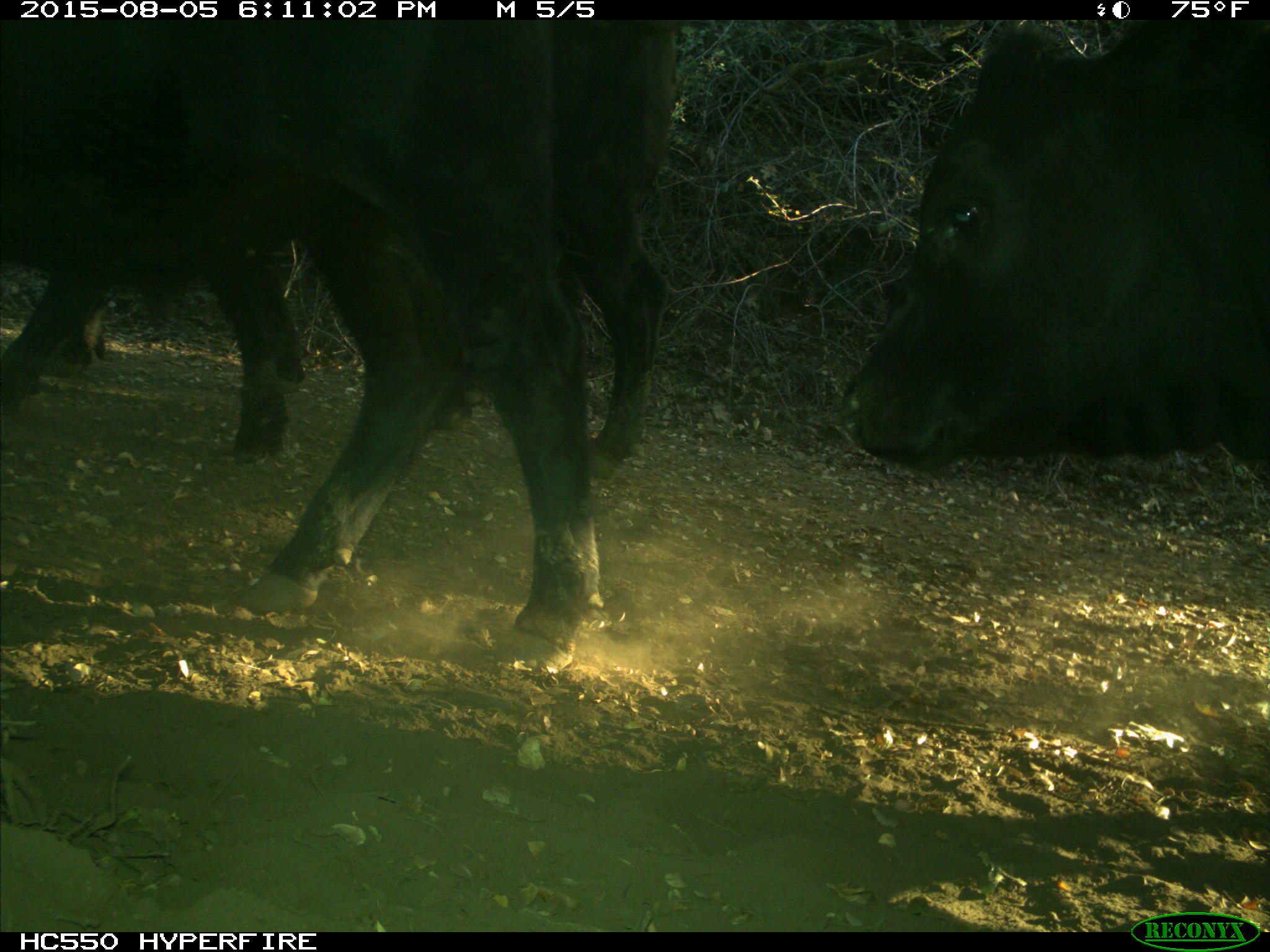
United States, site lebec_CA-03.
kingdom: Animalia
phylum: Chordata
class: Mammalia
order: Artiodactyla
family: Bovidae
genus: Bos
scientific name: Bos taurus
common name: domestic cow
Bos taurus (domestic cow).